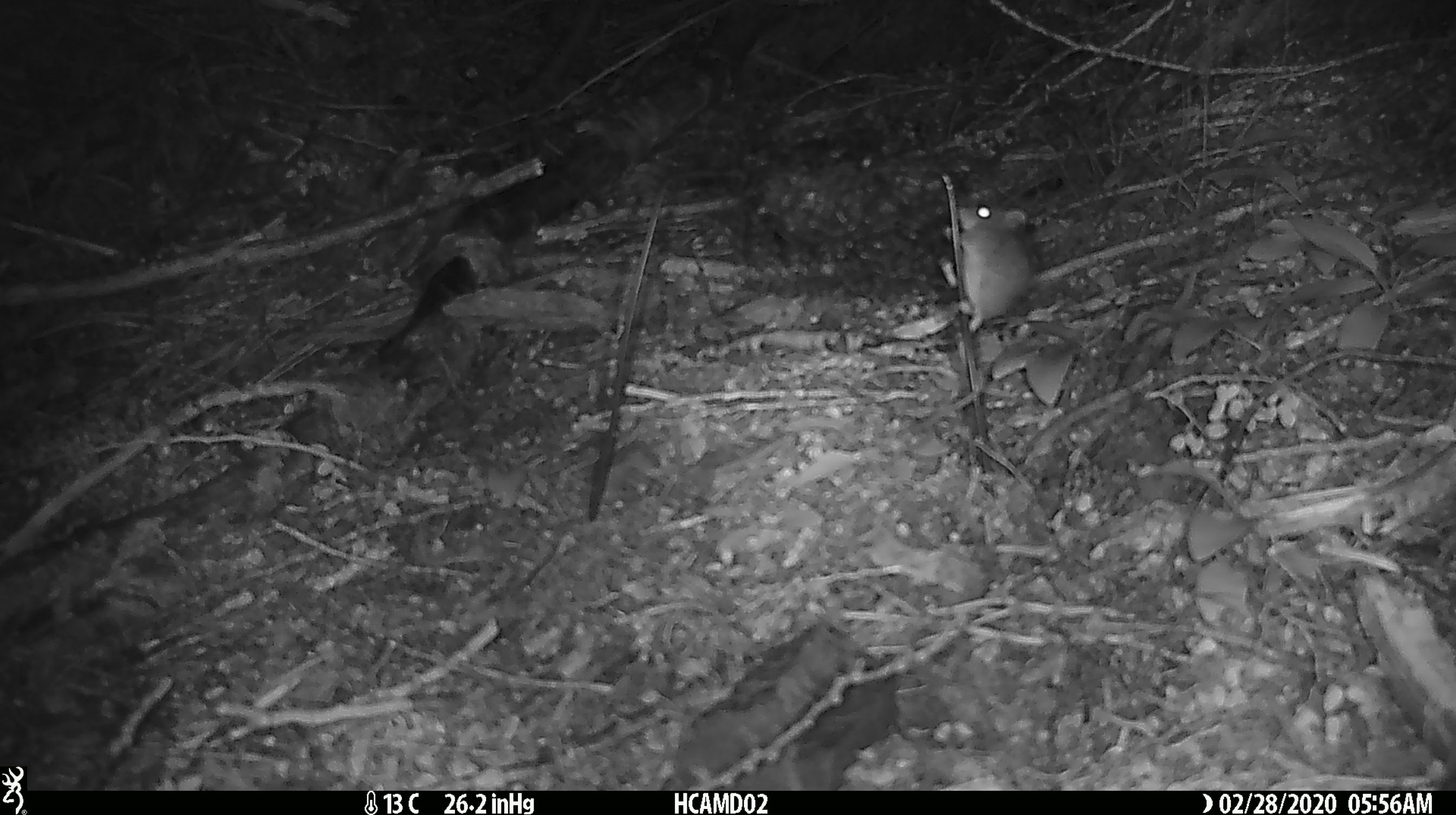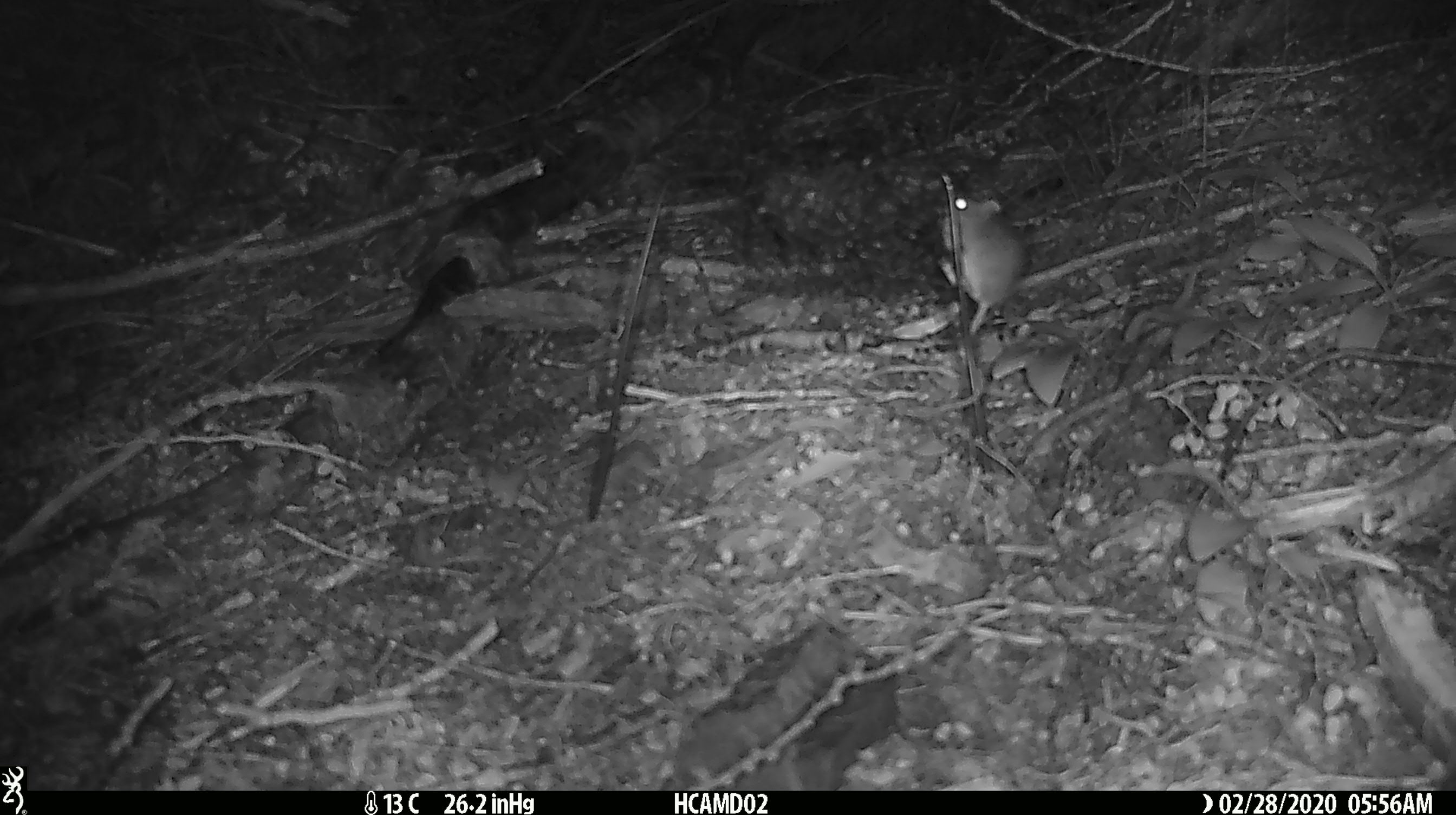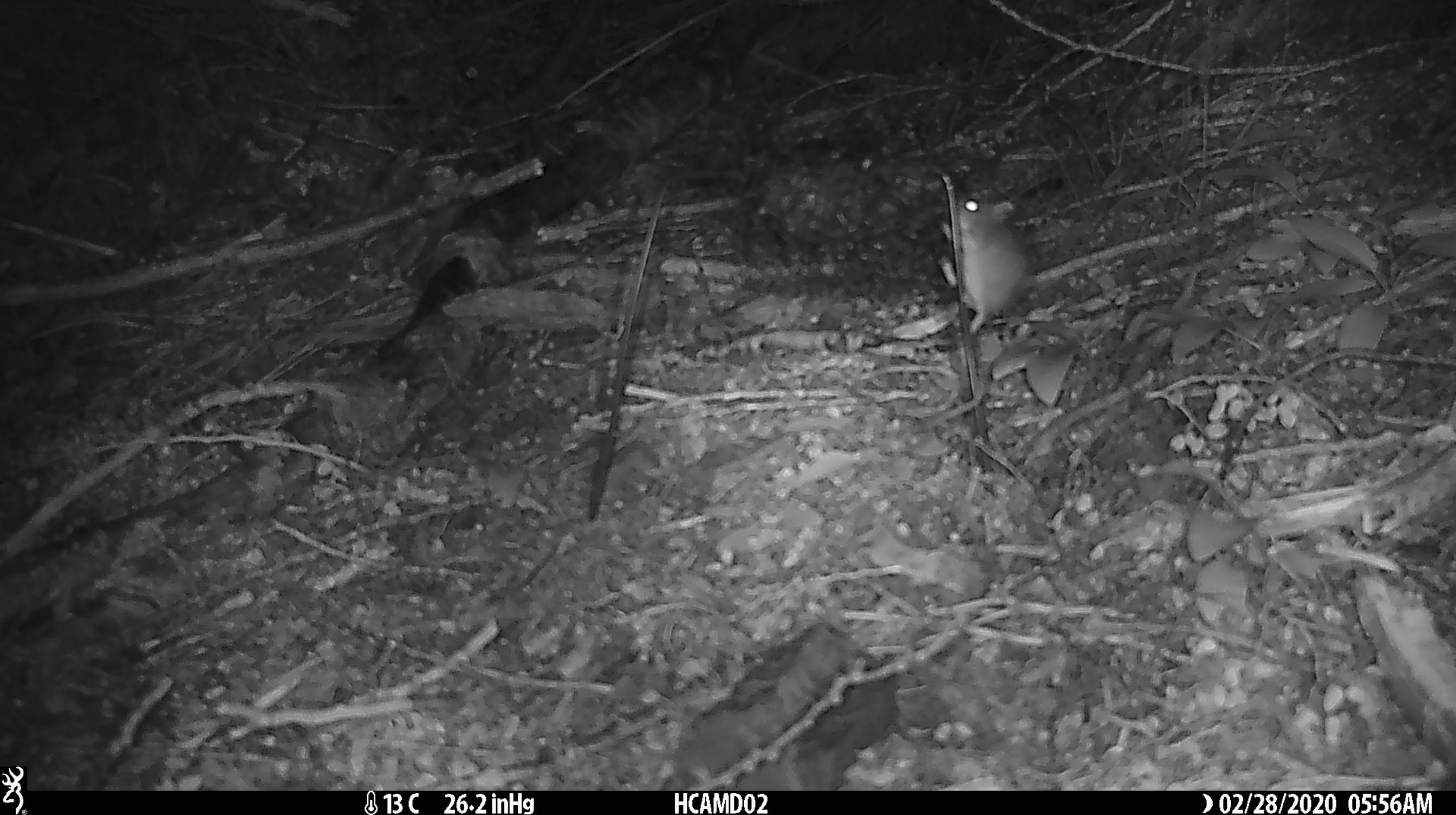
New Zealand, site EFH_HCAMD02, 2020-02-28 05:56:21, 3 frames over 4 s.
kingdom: Animalia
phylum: Chordata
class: Mammalia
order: Rodentia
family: Muridae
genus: Mus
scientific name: Mus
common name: mouse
Mouse (Mus).